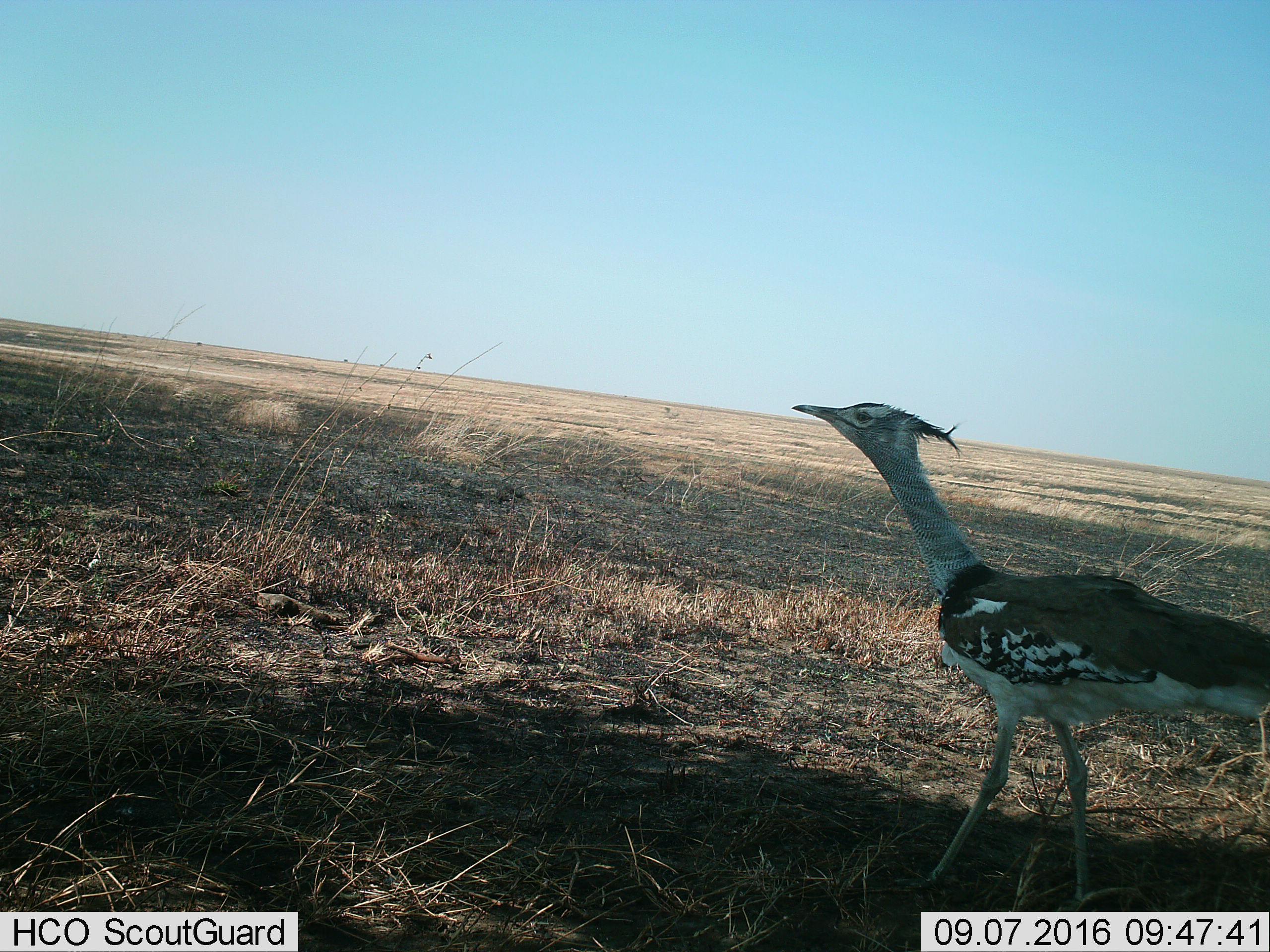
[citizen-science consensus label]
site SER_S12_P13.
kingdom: Animalia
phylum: Chordata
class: Aves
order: Otidiformes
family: Otididae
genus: Ardeotis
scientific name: Ardeotis kori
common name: kori bustard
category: bustardkori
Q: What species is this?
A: Bustardkori (kori bustard) (Ardeotis kori).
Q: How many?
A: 1.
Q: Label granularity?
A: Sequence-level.